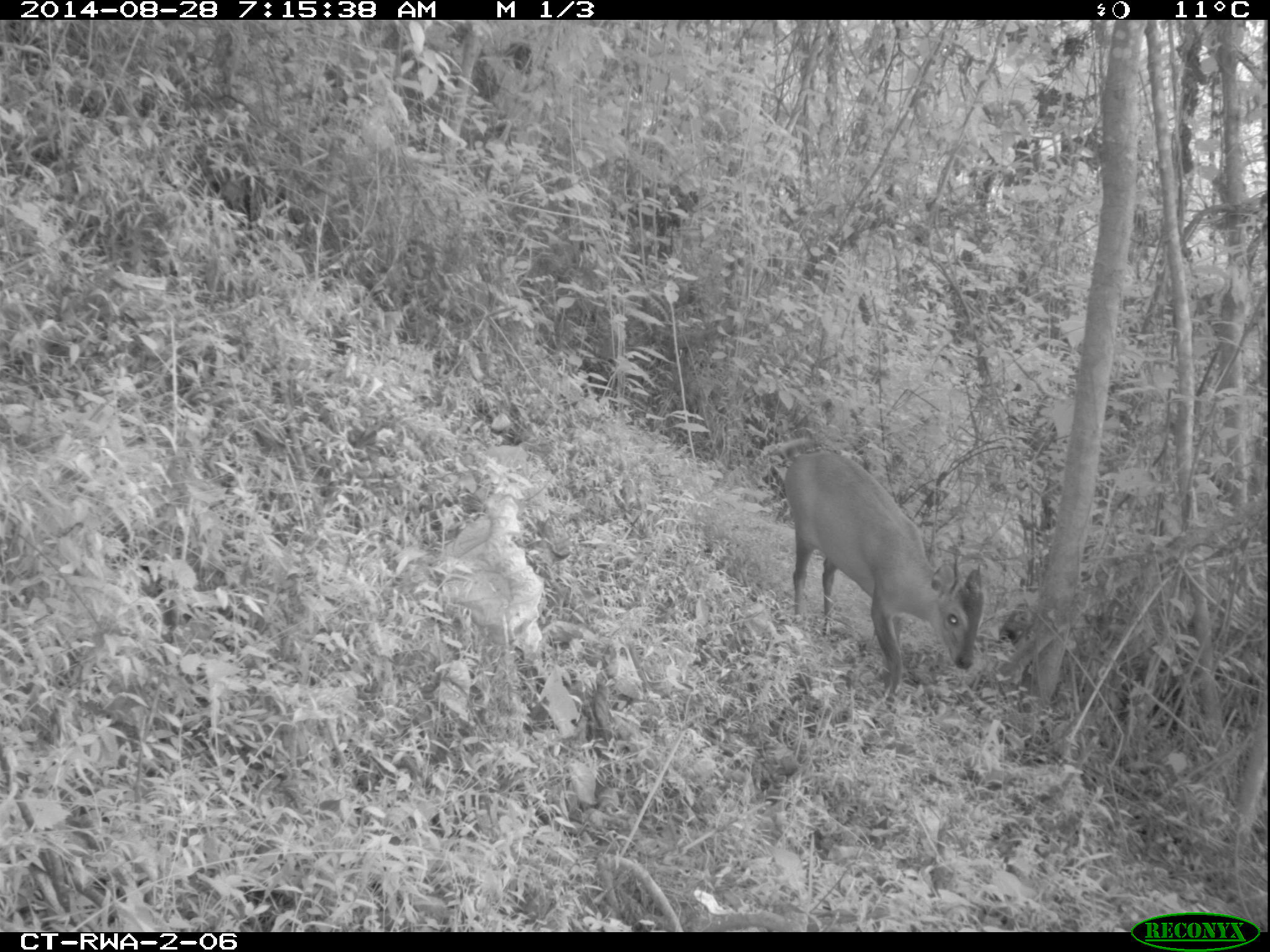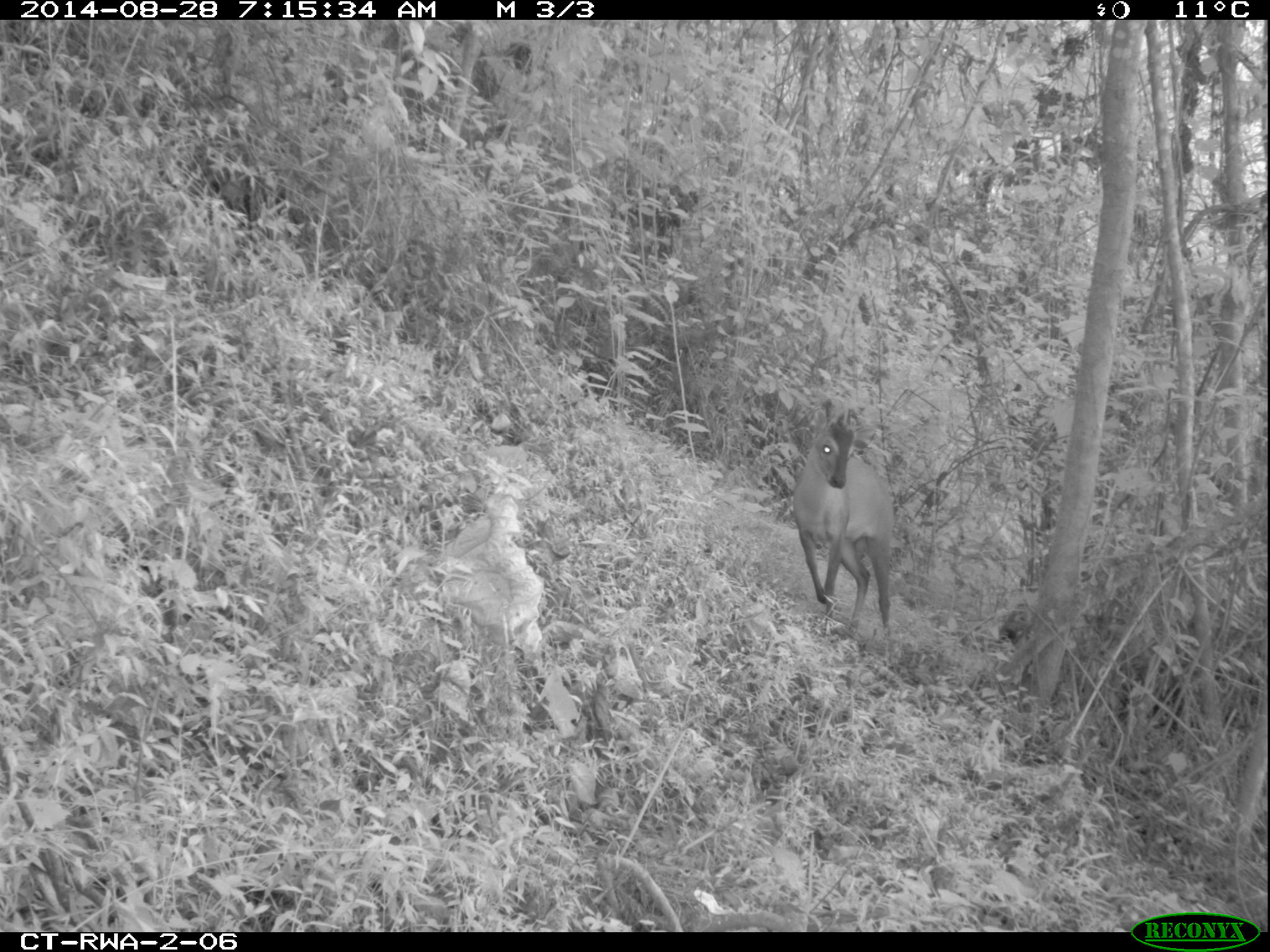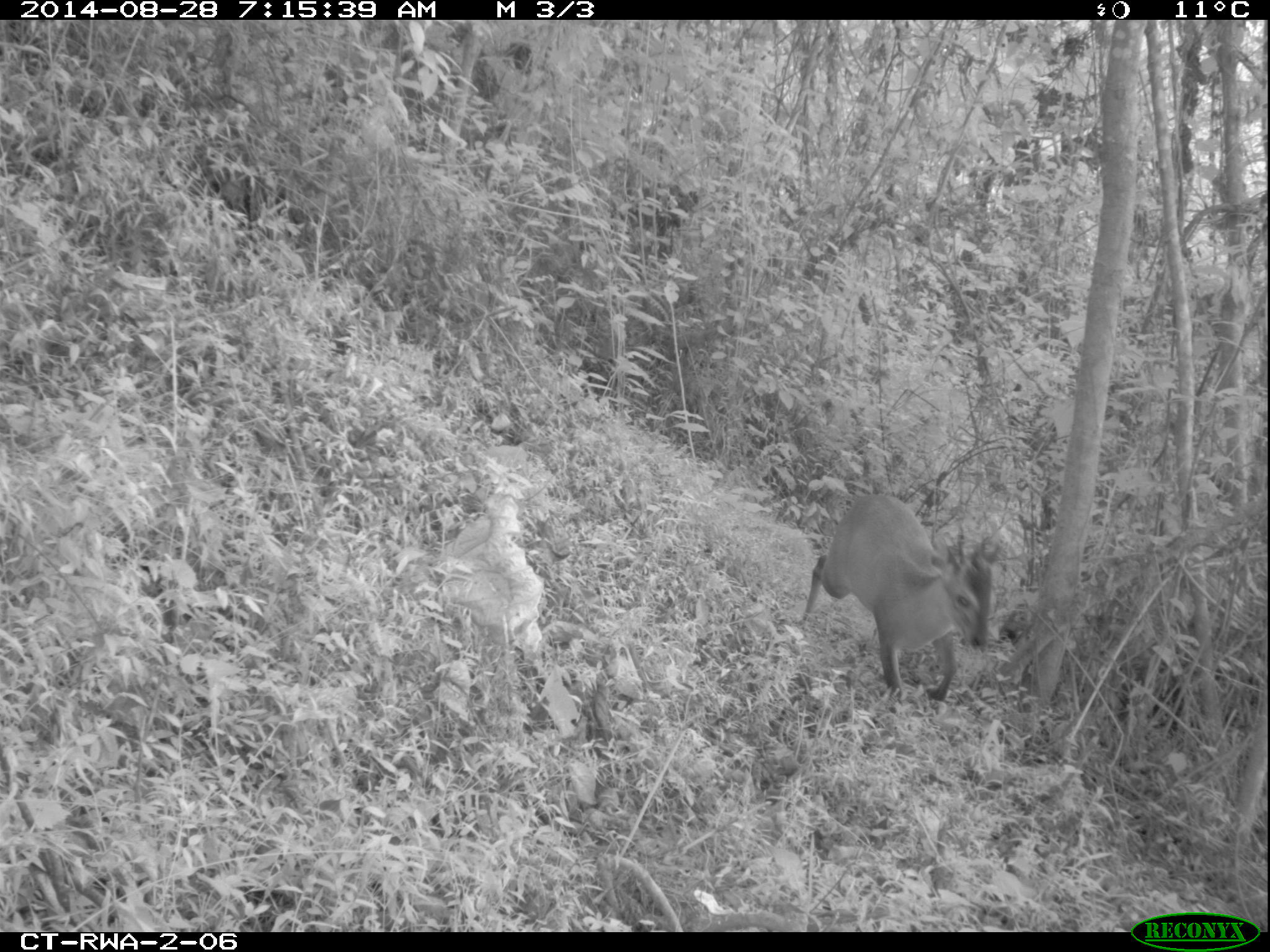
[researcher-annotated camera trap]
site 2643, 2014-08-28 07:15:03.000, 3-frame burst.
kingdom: Animalia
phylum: Chordata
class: Mammalia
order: Artiodactyla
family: Bovidae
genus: Cephalophus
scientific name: Cephalophus nigrifrons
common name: black-fronted duiker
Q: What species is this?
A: Cephalophus nigrifrons (black-fronted duiker).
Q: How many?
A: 1.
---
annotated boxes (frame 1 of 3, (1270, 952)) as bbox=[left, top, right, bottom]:
cephalophus nigrifrons: bbox=[777, 444, 989, 715]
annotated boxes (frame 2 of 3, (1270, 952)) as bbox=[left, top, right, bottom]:
cephalophus nigrifrons: bbox=[785, 405, 900, 638]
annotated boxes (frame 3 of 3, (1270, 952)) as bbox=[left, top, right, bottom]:
cephalophus nigrifrons: bbox=[790, 488, 1004, 711]